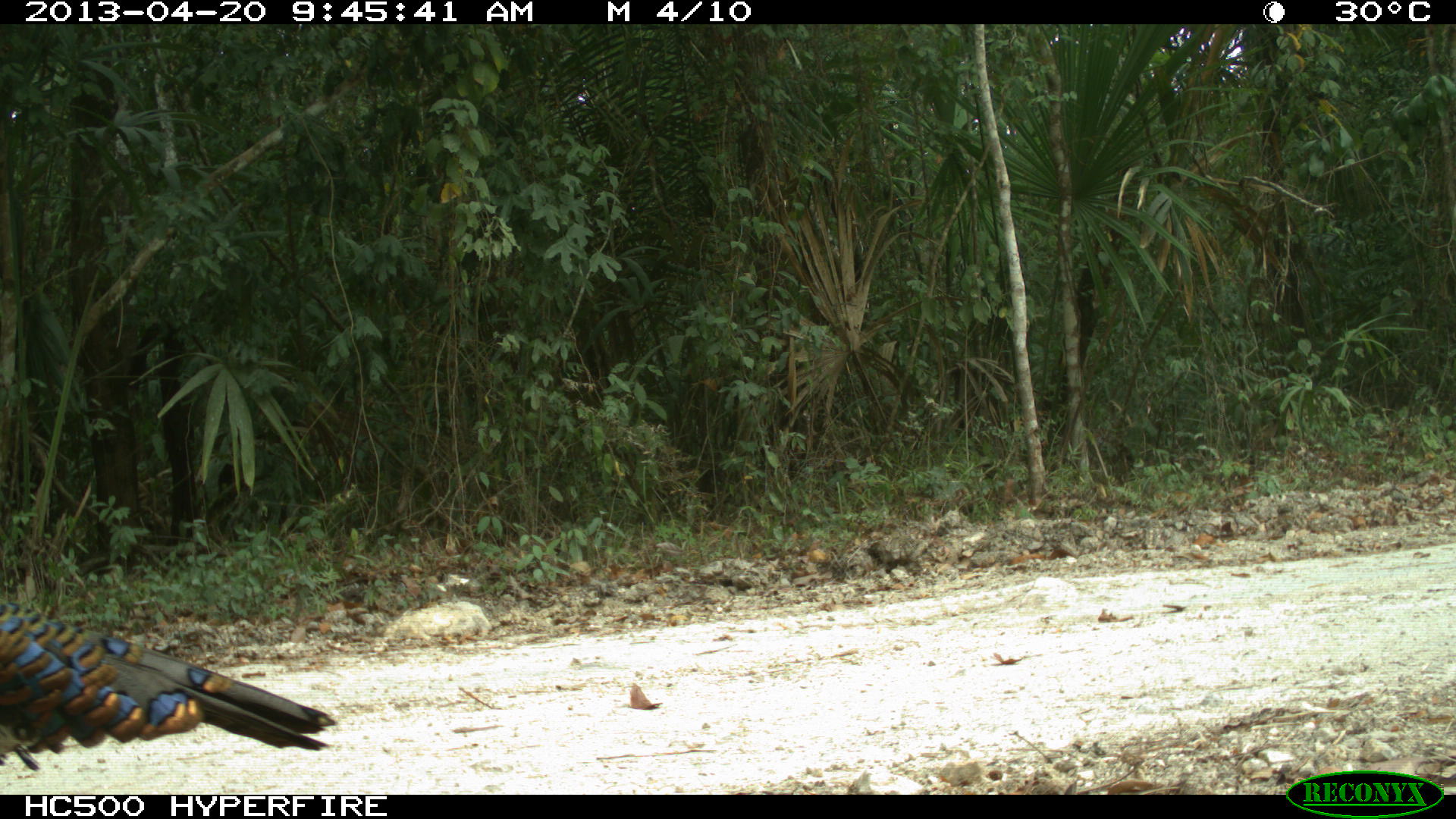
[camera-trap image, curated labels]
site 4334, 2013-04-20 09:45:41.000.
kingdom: Animalia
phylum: Chordata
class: Aves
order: Galliformes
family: Phasianidae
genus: Meleagris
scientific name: Meleagris ocellata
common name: ocellated turkey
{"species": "Meleagris ocellata (ocellated turkey)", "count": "1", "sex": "male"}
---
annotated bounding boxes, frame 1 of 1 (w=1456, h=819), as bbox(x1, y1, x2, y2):
meleagris ocellata: bbox(0, 591, 334, 769)